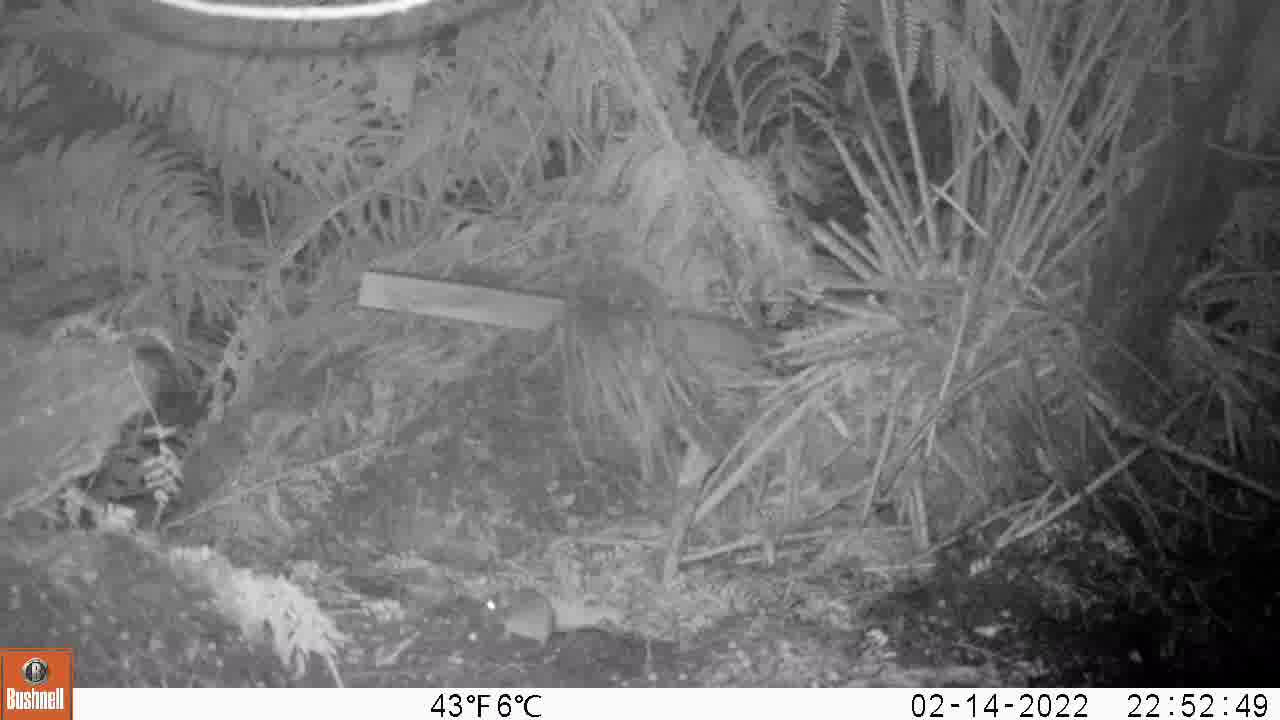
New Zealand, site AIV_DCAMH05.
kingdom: Animalia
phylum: Chordata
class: Mammalia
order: Rodentia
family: Muridae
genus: Mus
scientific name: Mus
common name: mouse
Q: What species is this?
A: Mouse (Mus).